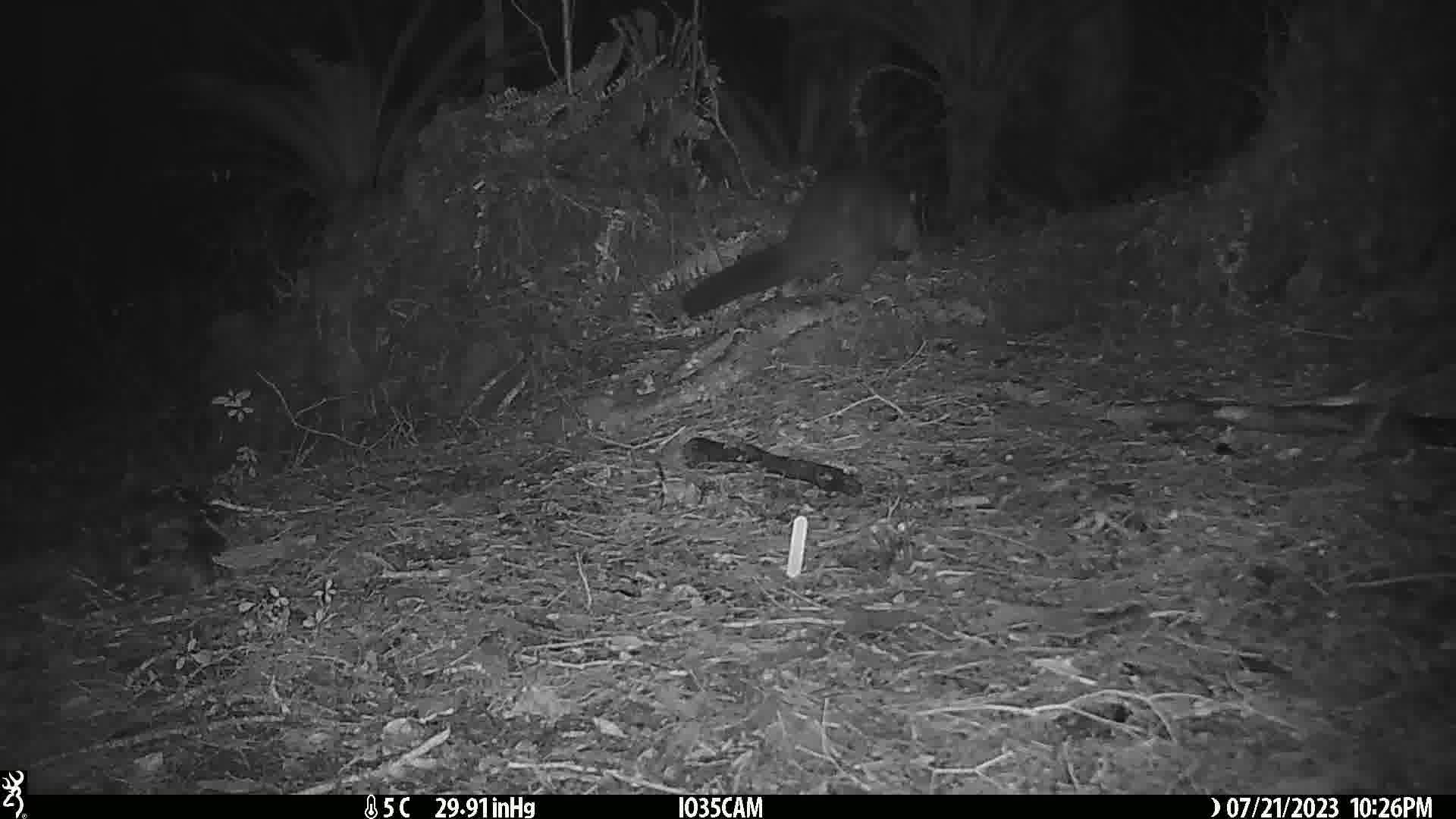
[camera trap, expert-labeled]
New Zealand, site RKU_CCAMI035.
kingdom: Animalia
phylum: Chordata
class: Mammalia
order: Diprotodontia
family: Phalangeridae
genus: Trichosurus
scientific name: Trichosurus vulpecula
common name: common brushtail possum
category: possum